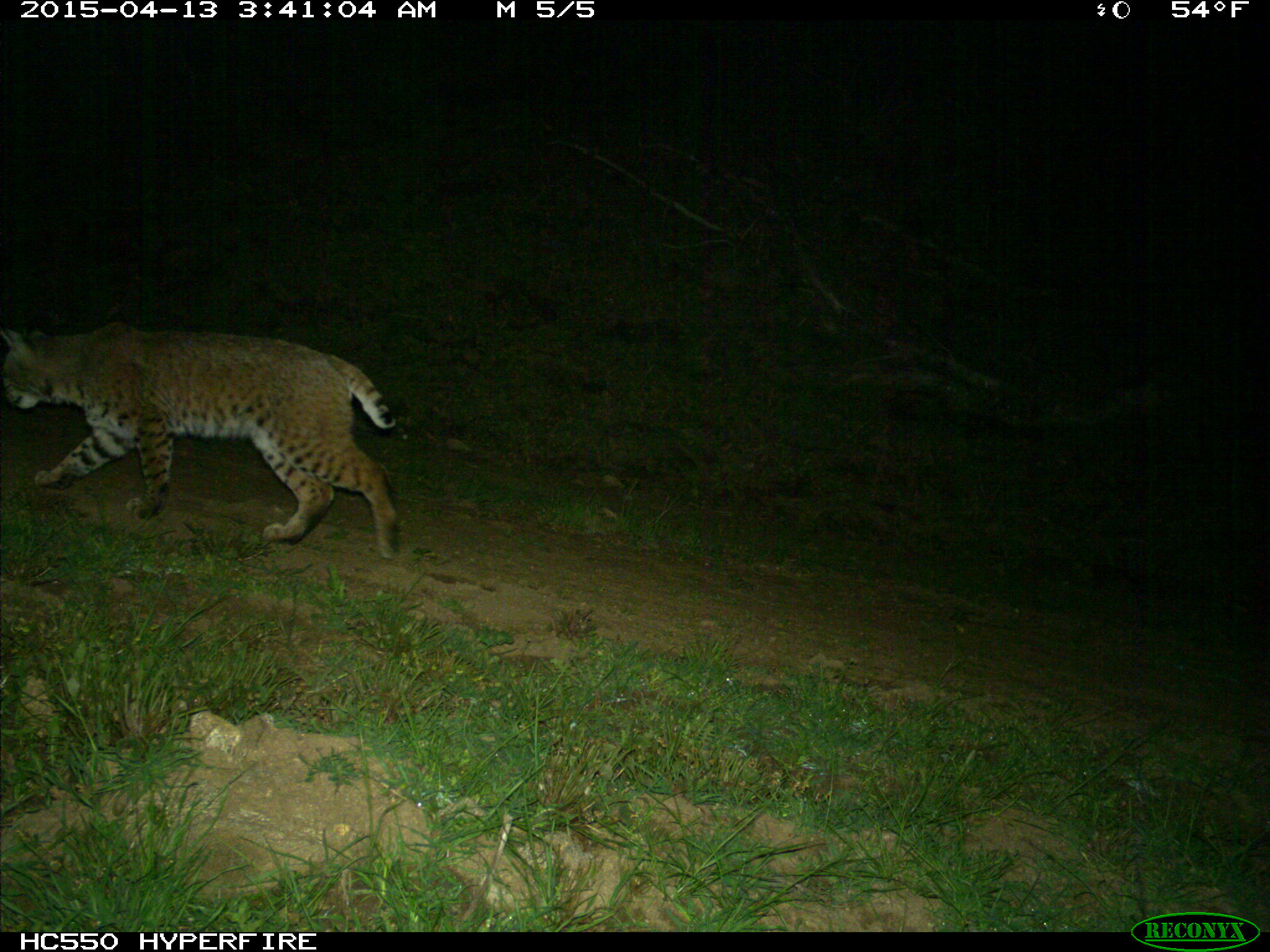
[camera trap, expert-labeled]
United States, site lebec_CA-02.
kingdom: Animalia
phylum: Chordata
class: Mammalia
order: Carnivora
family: Felidae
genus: Lynx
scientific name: Lynx rufus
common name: bobcat